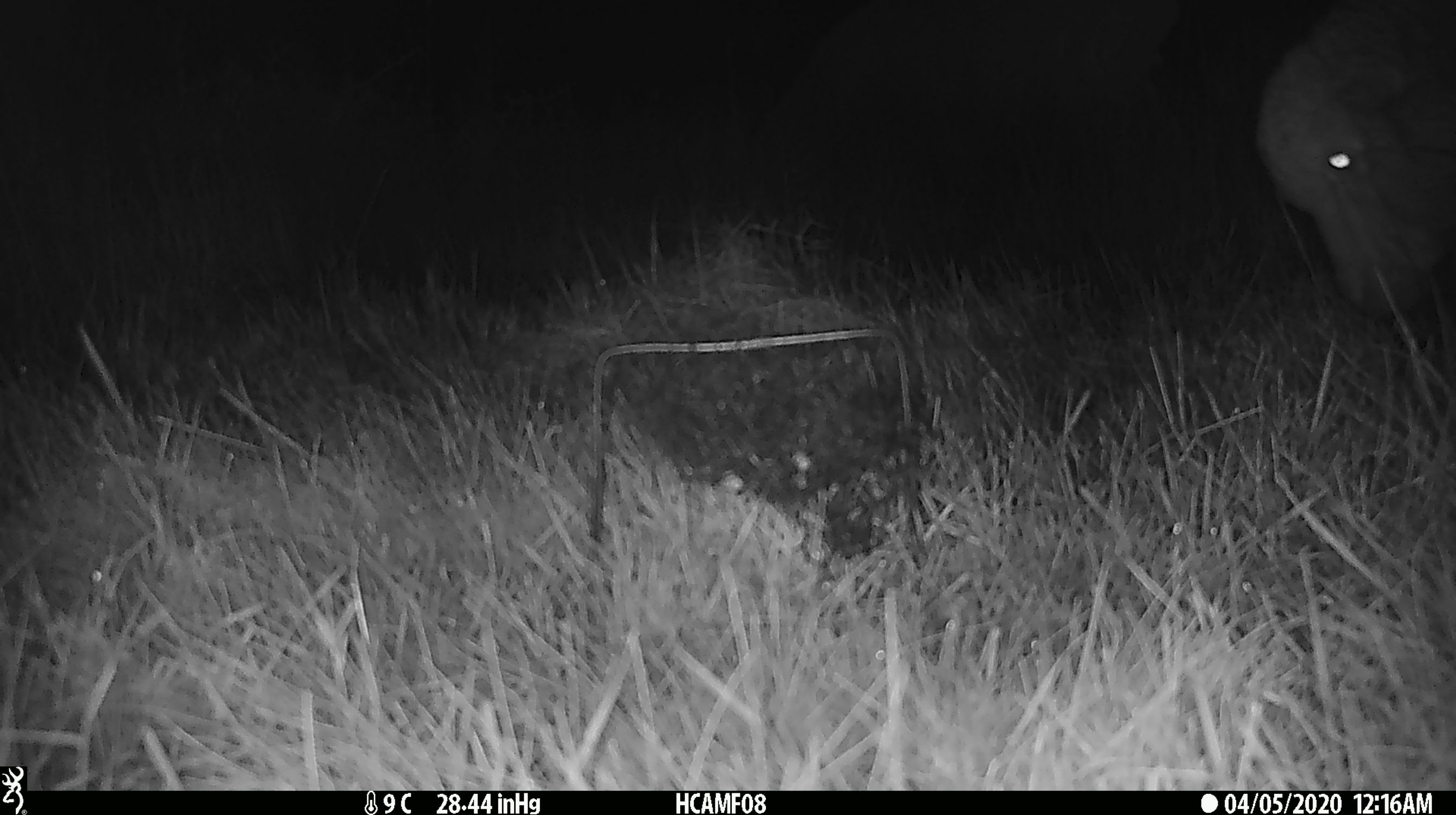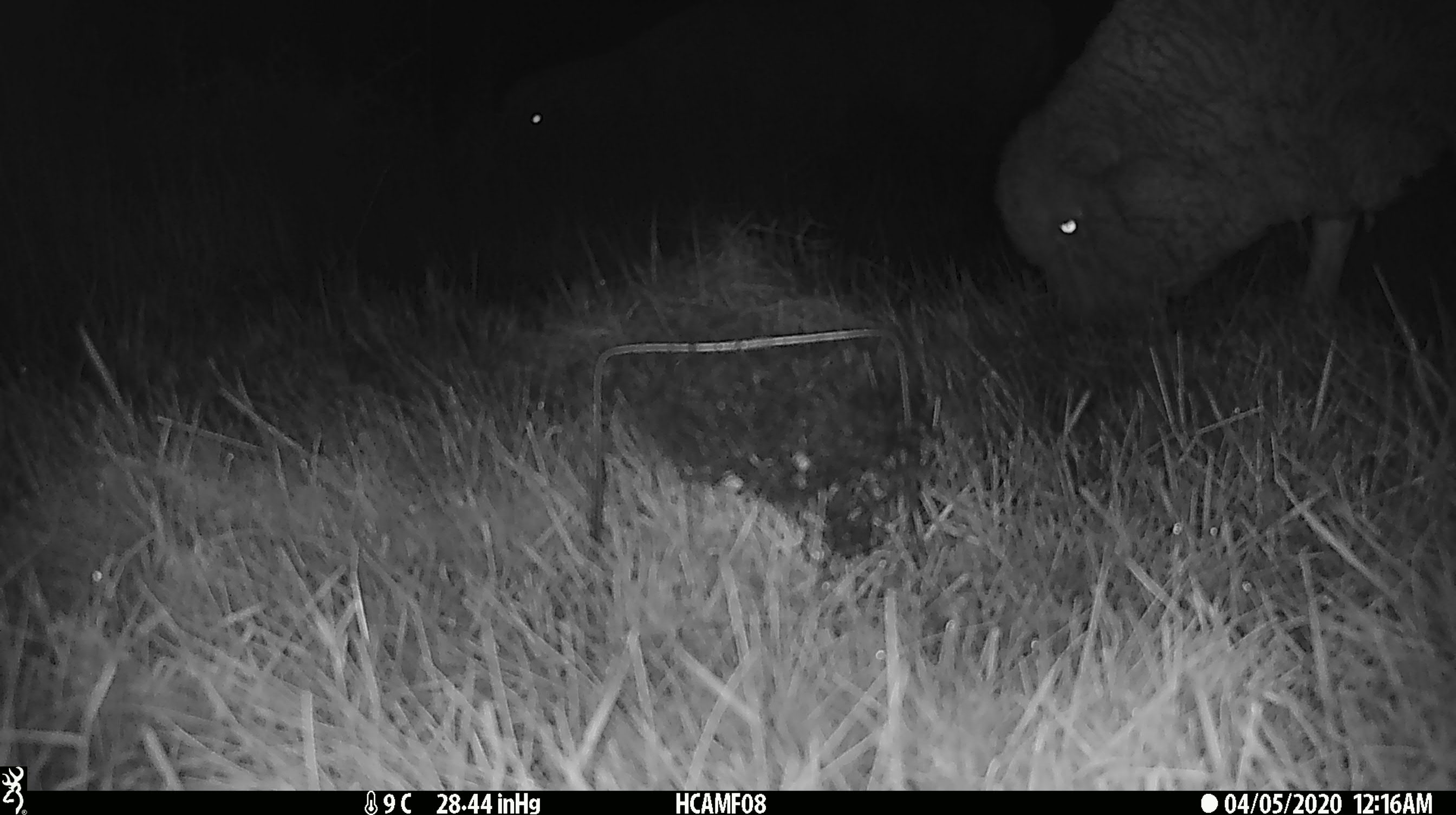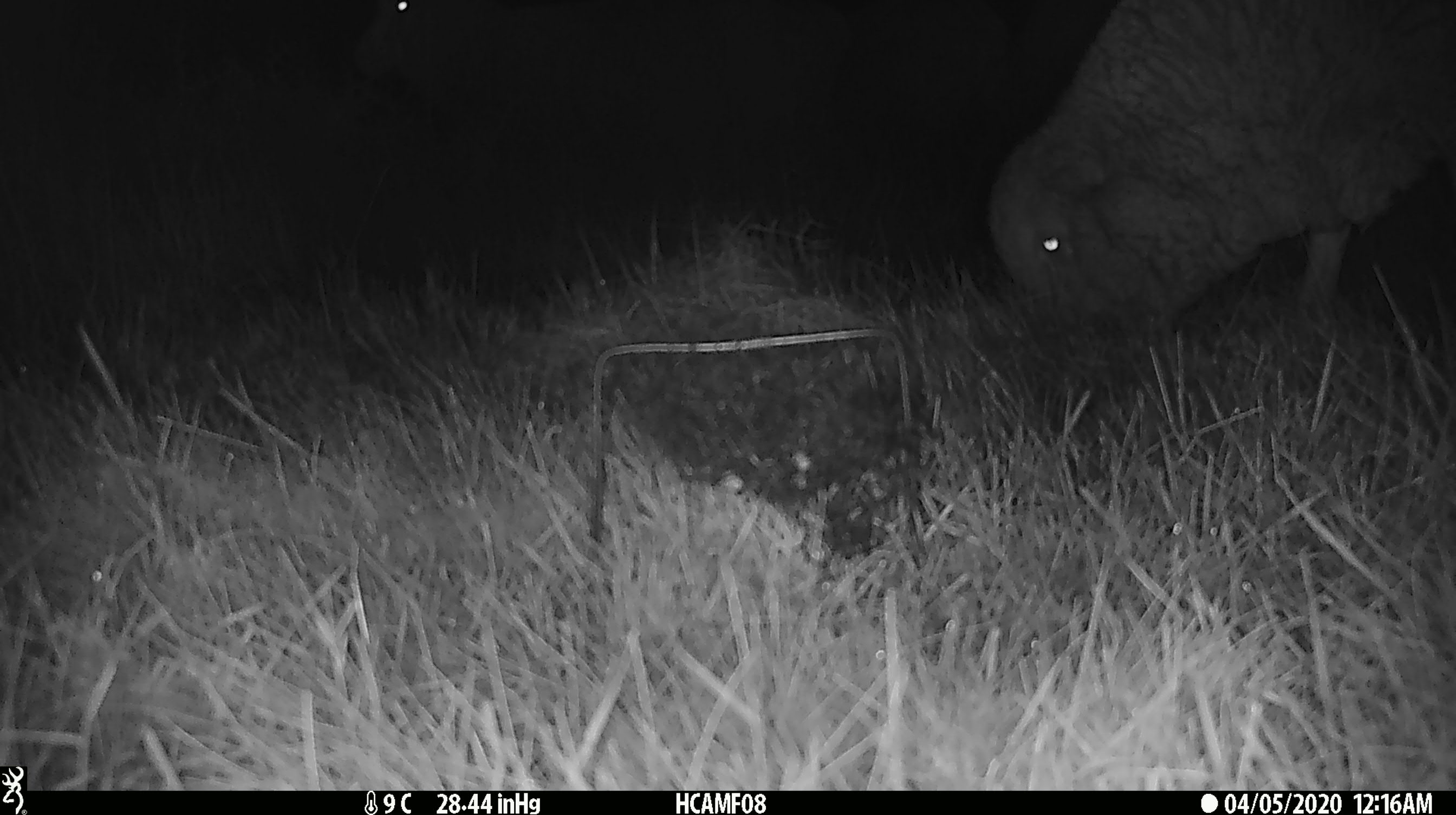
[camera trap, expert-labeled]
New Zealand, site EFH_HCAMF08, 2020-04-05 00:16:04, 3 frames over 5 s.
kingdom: Animalia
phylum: Chordata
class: Mammalia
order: Artiodactyla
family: Bovidae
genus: Ovis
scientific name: Ovis aries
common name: domestic sheep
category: sheep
Sheep (domestic sheep) (Ovis aries).